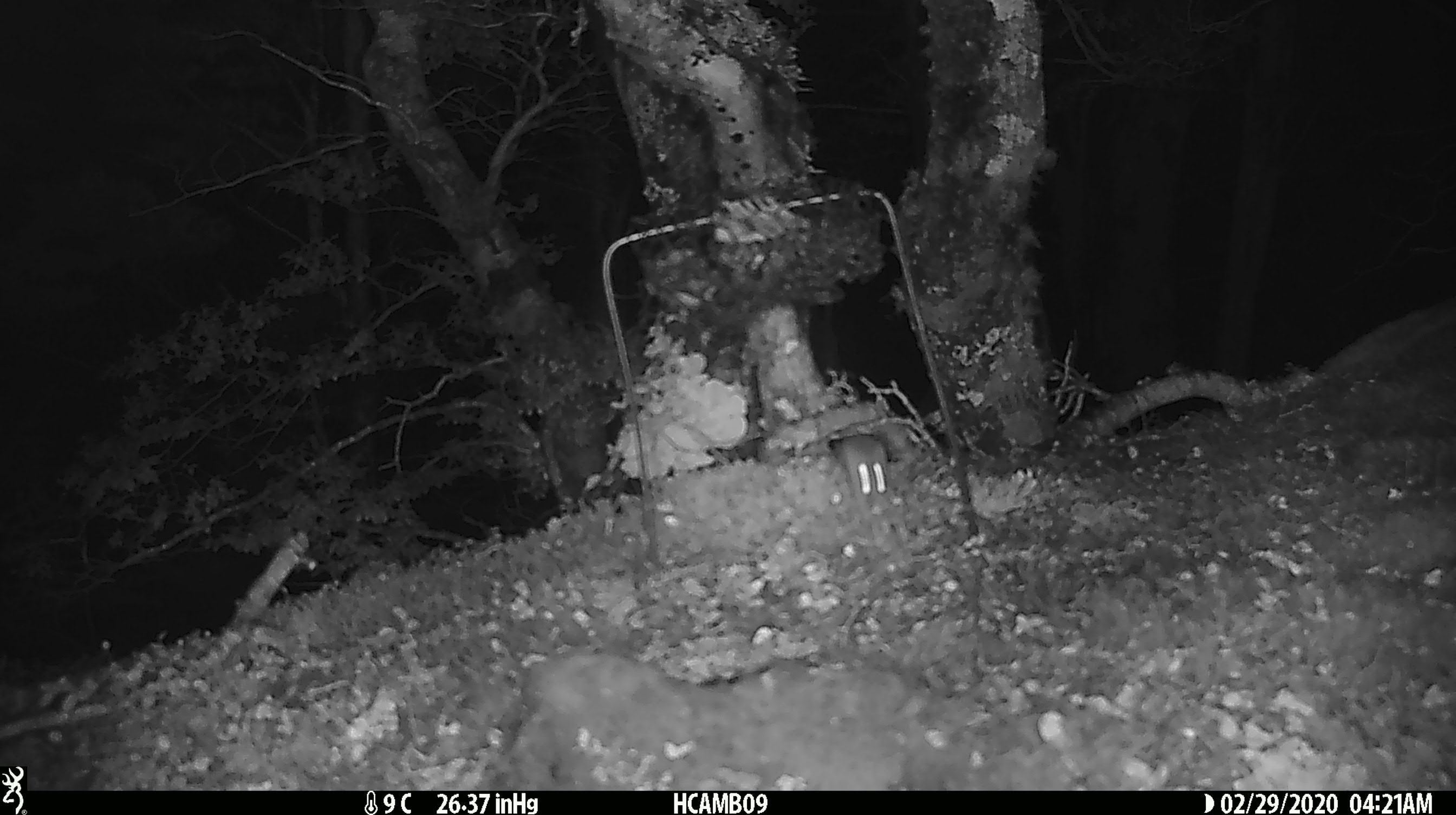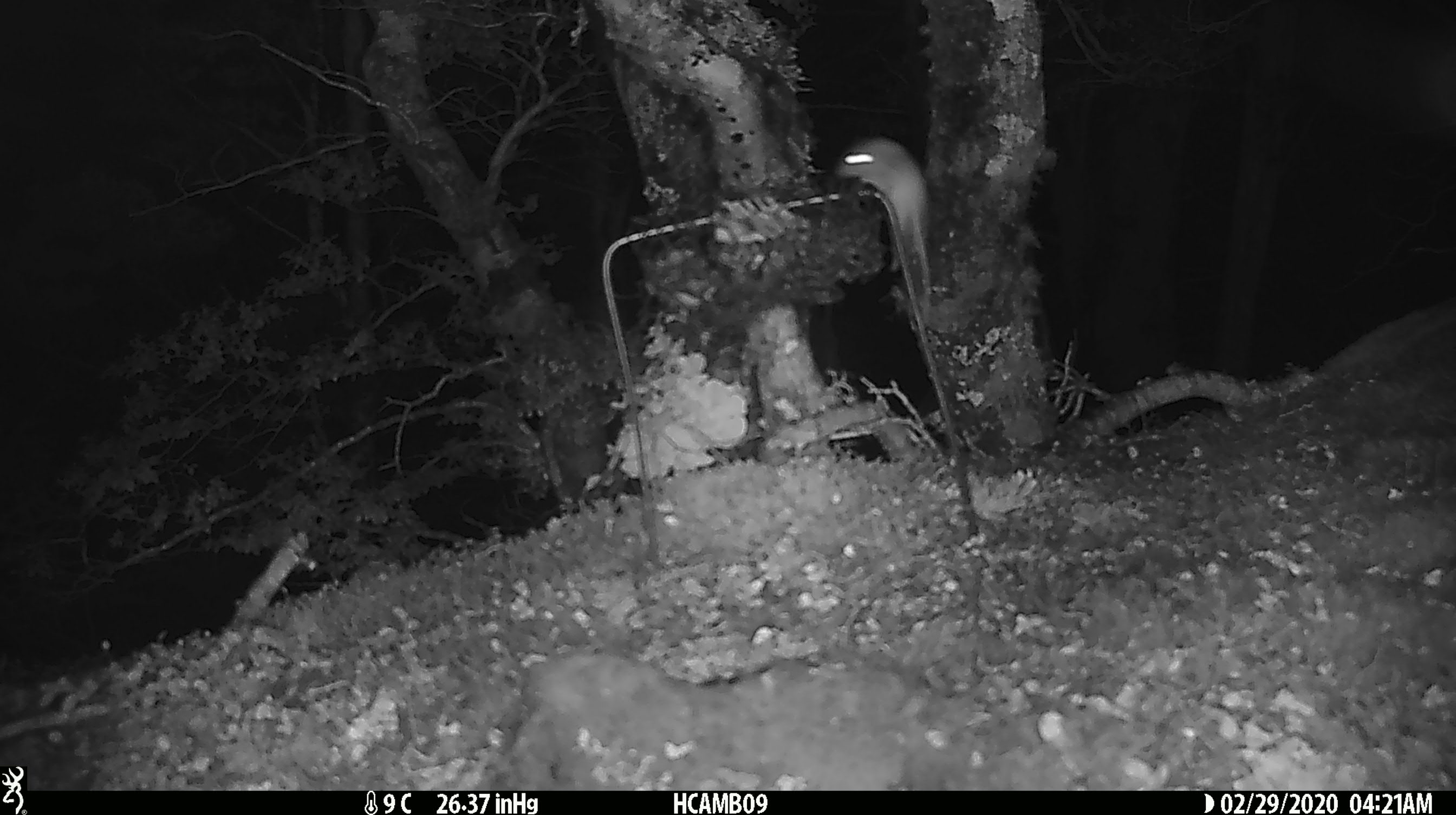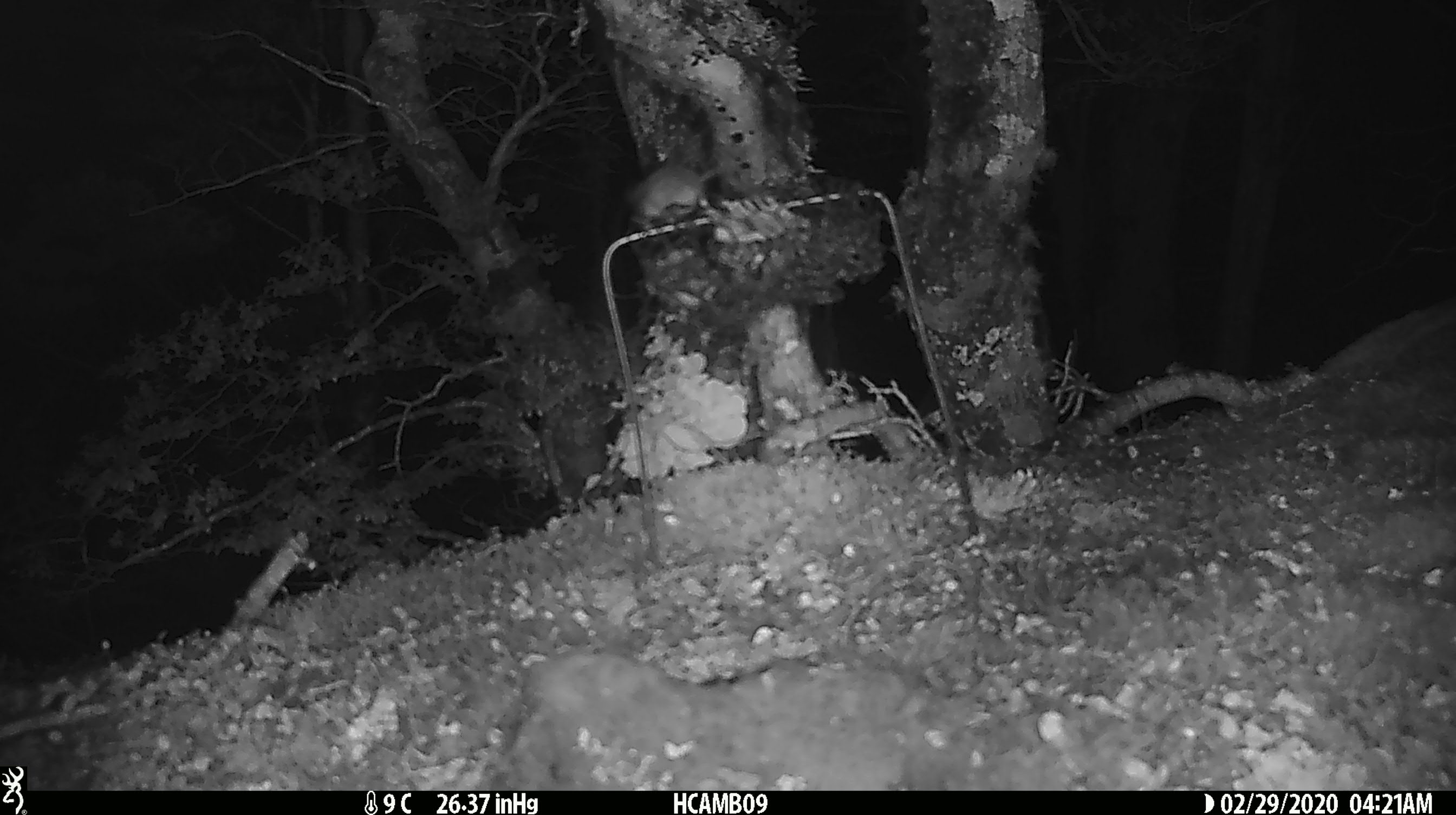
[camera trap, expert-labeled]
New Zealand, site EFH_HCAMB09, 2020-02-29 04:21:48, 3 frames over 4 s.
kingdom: Animalia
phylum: Chordata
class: Mammalia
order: Rodentia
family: Muridae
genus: Mus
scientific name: Mus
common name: mouse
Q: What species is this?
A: Mouse (Mus).